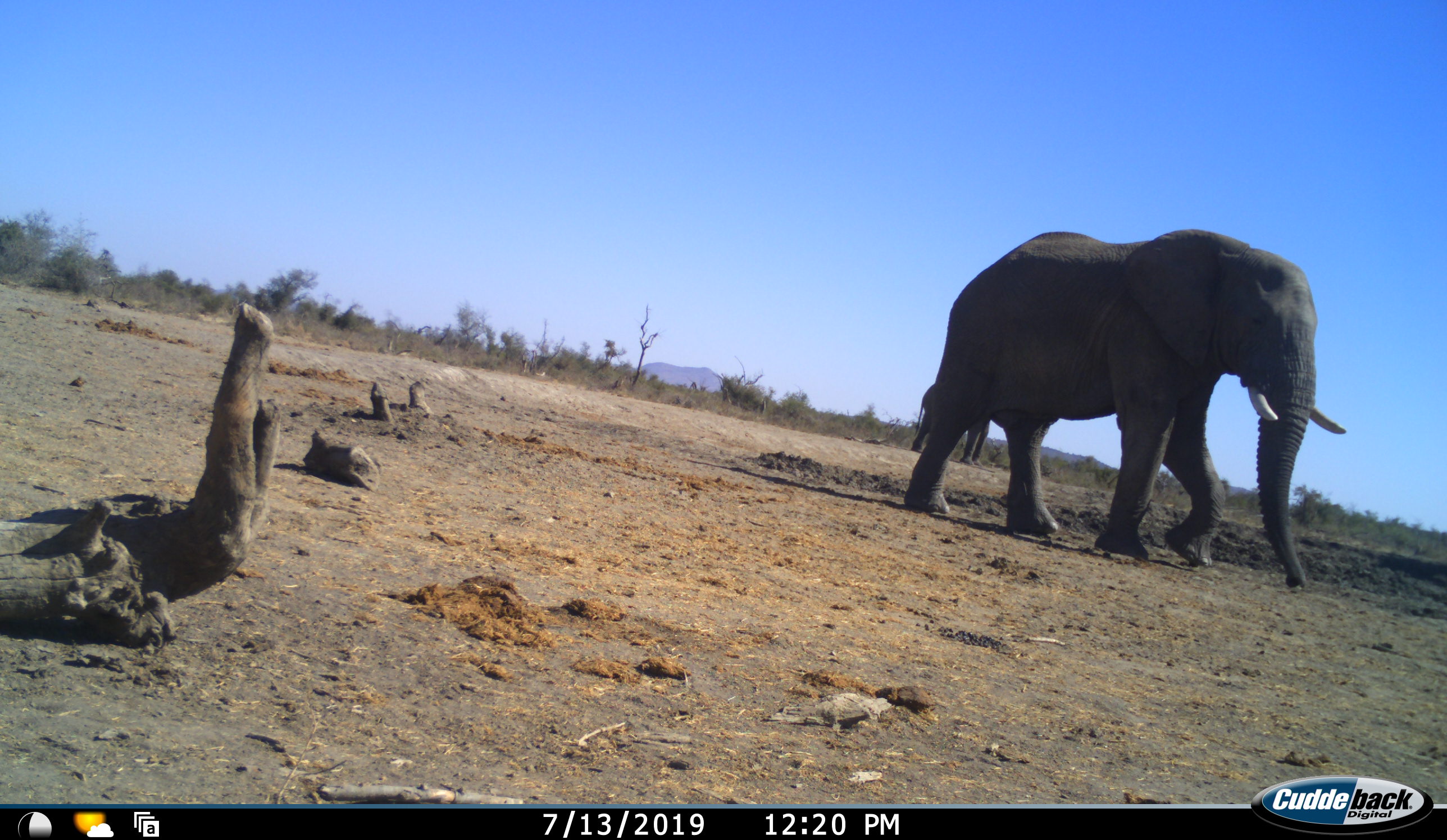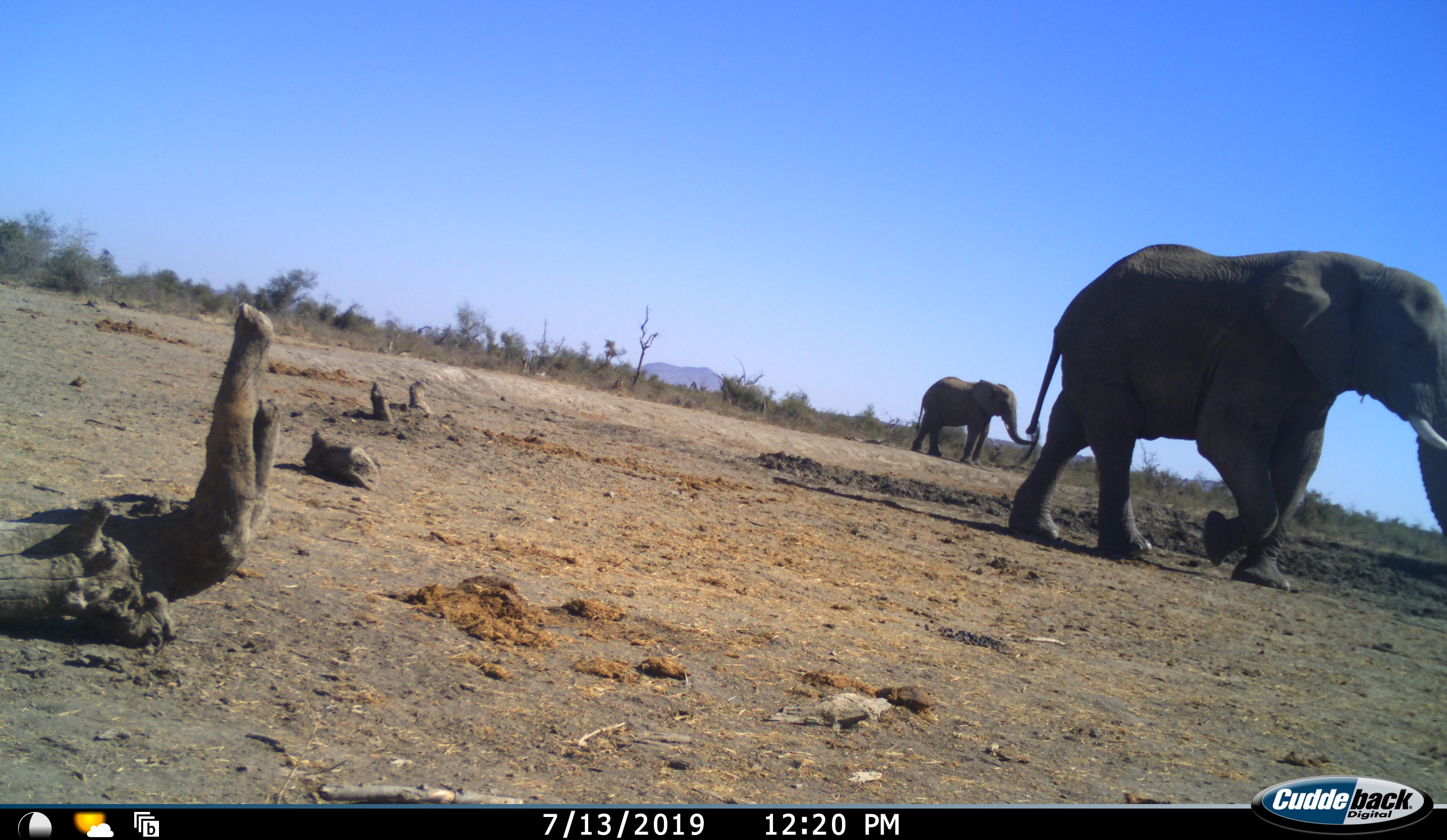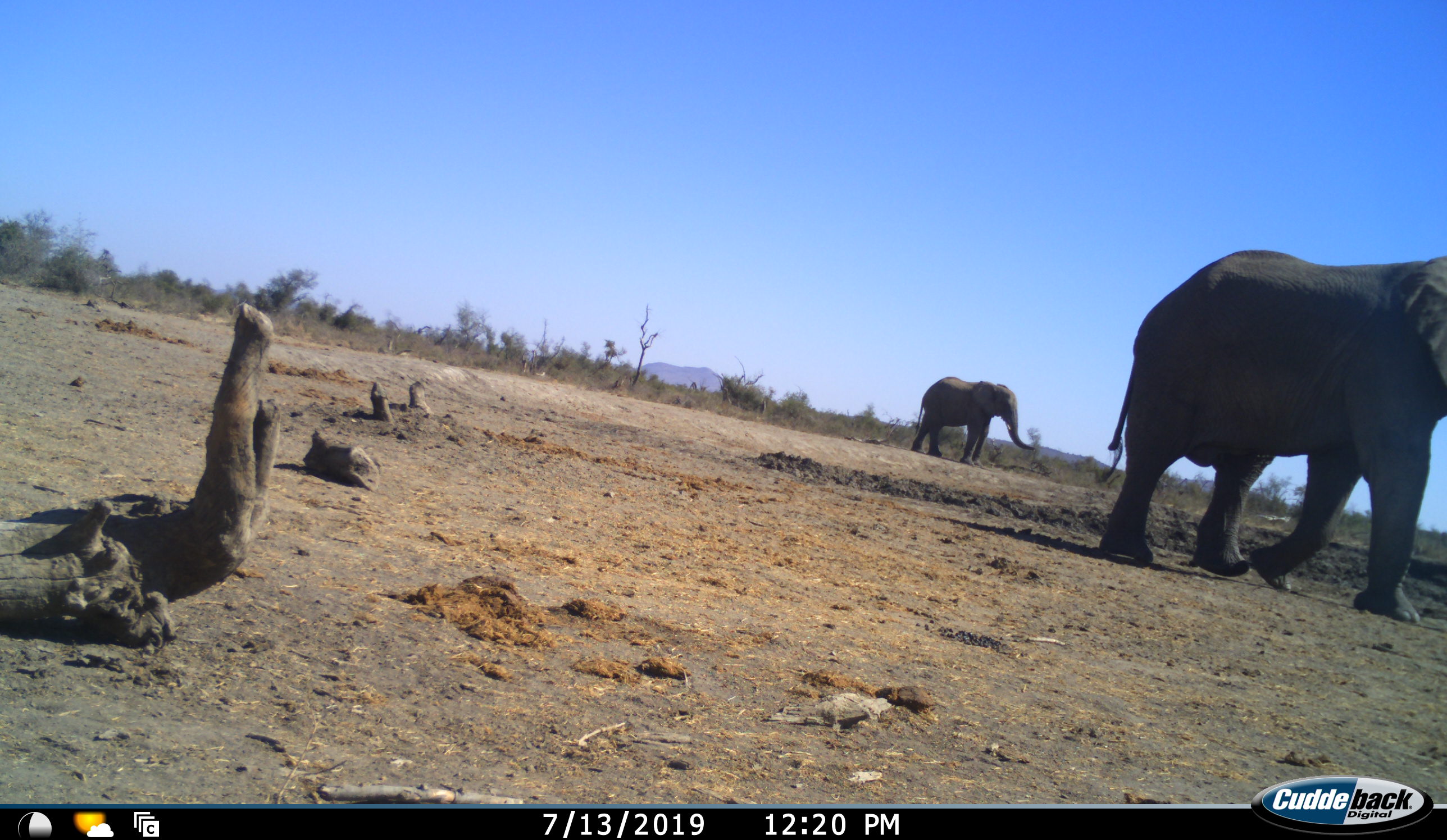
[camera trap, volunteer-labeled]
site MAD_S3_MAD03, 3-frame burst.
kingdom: Animalia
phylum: Chordata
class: Mammalia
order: Proboscidea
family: Elephantidae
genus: Loxodonta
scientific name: Loxodonta africana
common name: african bush elephant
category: elephant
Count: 2.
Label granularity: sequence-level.